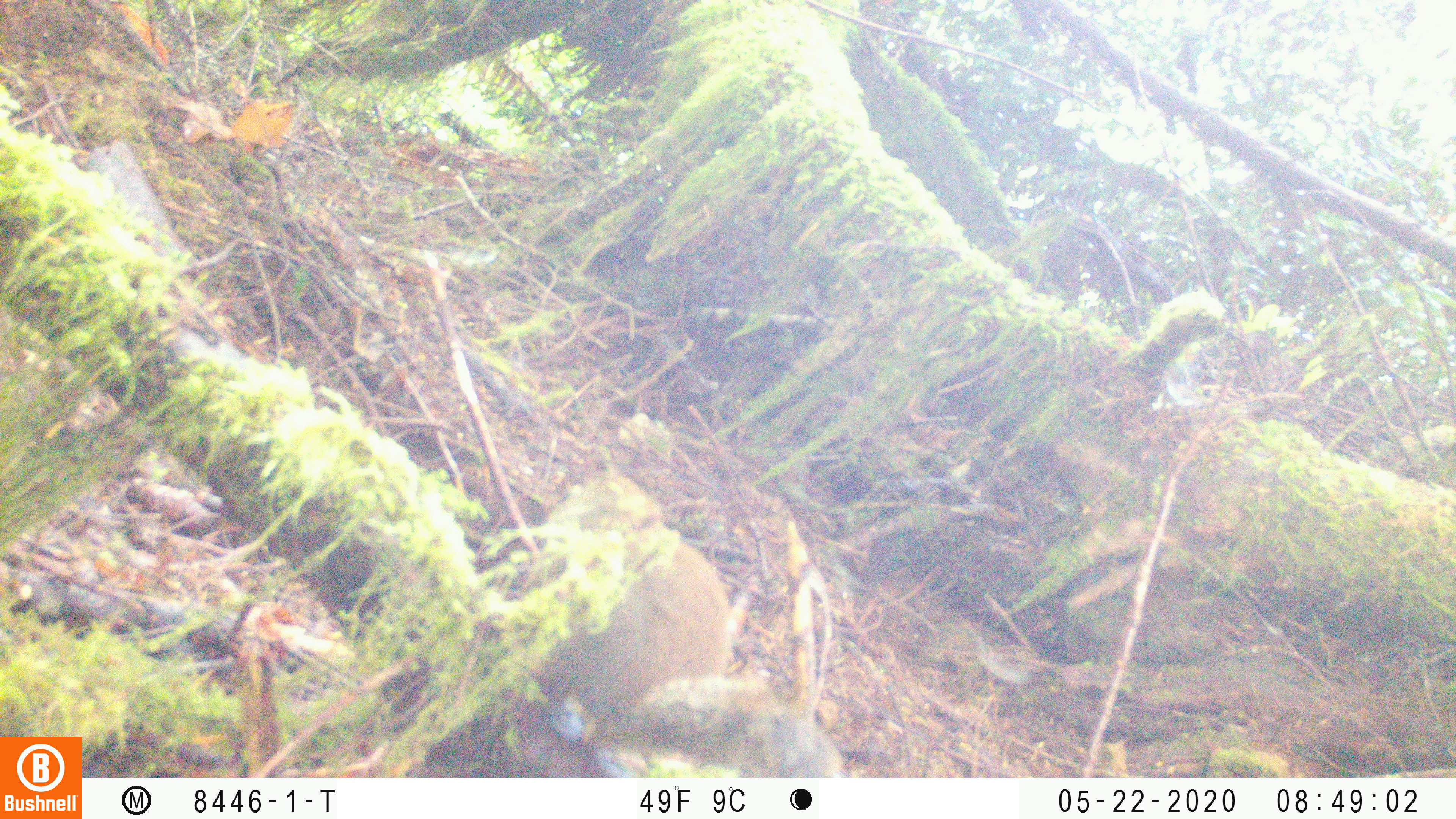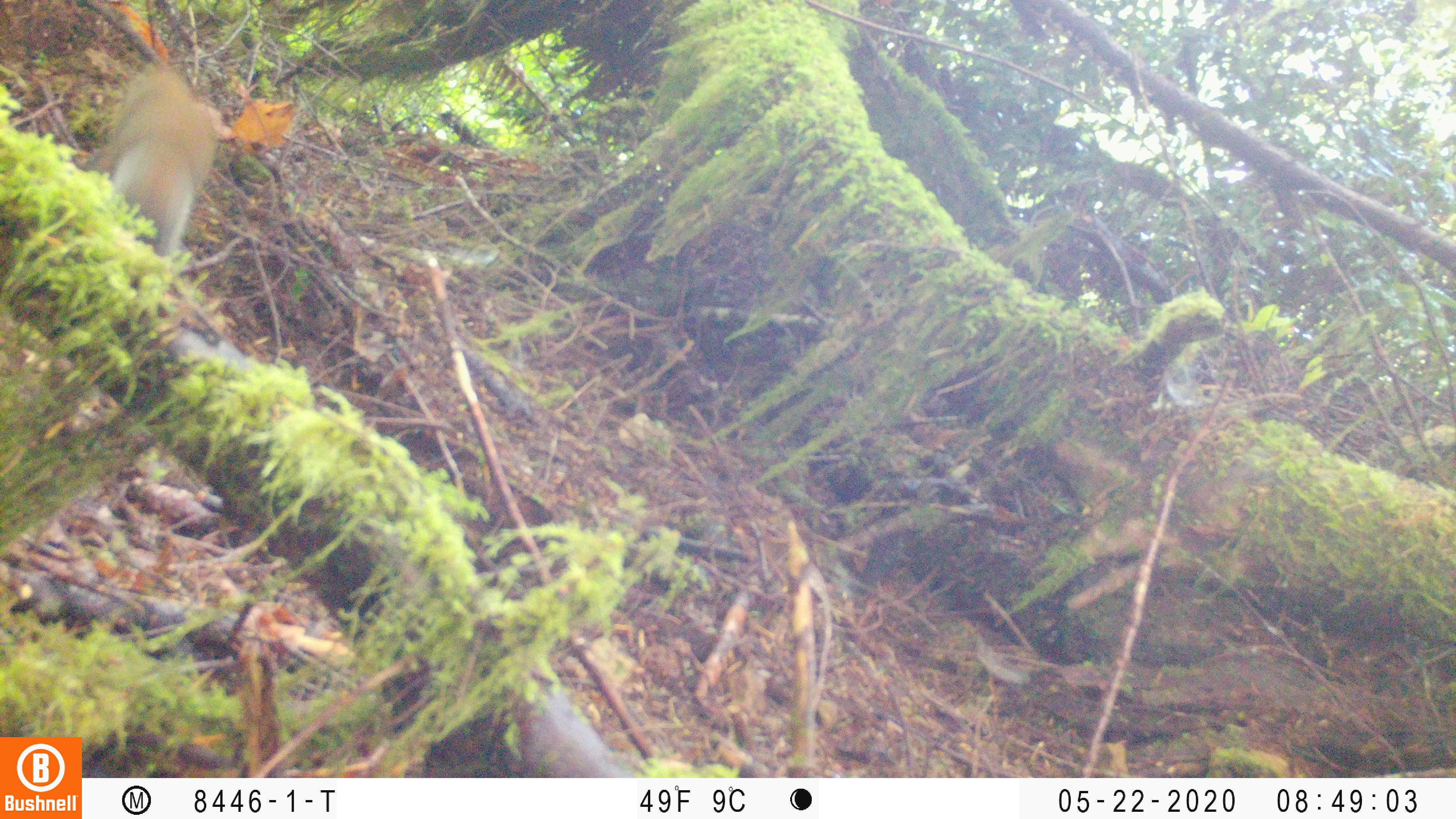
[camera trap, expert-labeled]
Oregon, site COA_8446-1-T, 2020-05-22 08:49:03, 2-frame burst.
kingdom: Animalia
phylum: Chordata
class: Mammalia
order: Rodentia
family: Sciuridae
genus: Tamiasciurus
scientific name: Tamiasciurus douglasii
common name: douglas squirrel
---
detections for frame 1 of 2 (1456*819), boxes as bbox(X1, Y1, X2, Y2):
douglas squirrel: bbox(545, 465, 833, 772)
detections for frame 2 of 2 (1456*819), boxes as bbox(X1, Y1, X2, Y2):
douglas squirrel: bbox(95, 62, 227, 261)